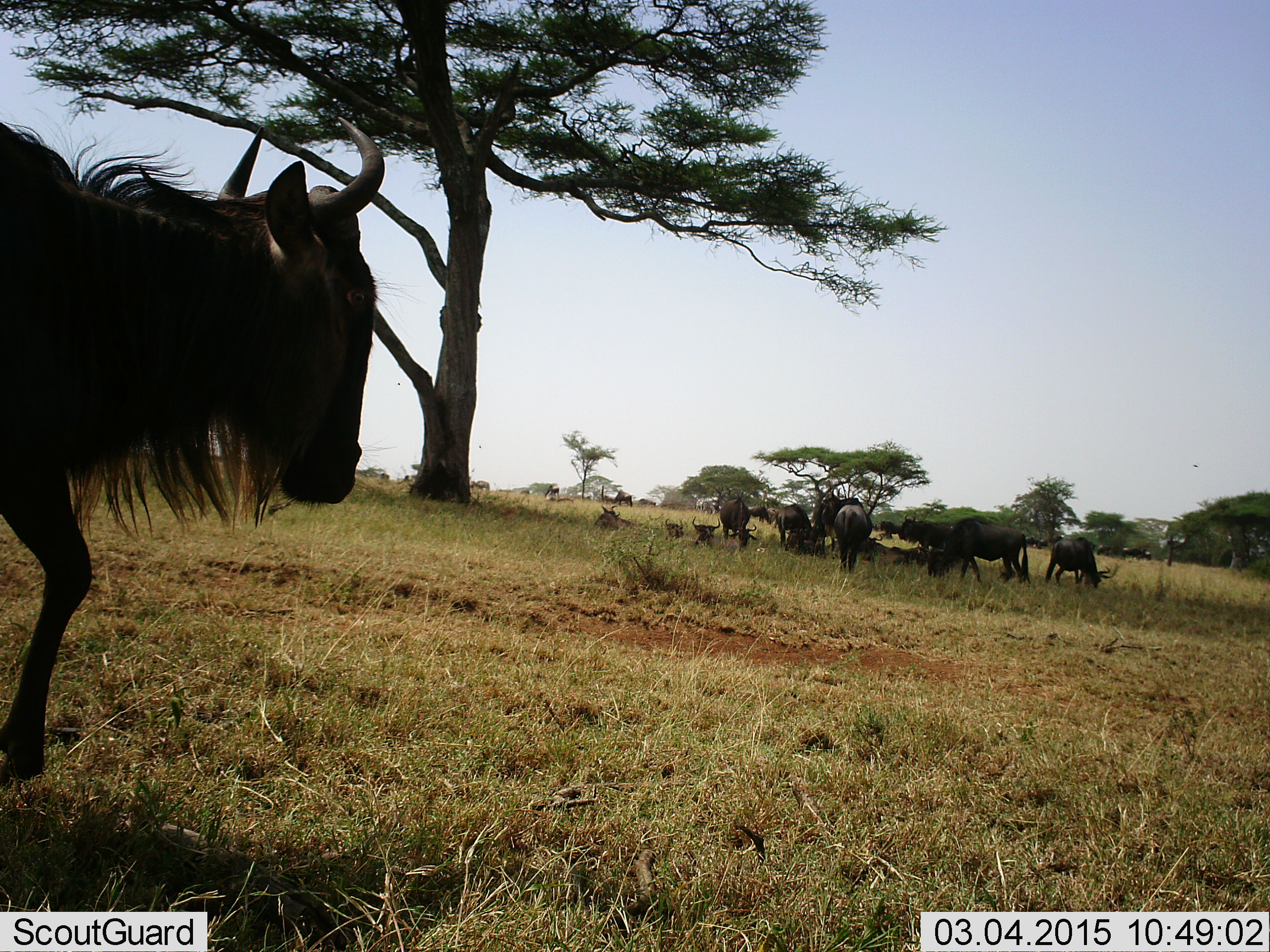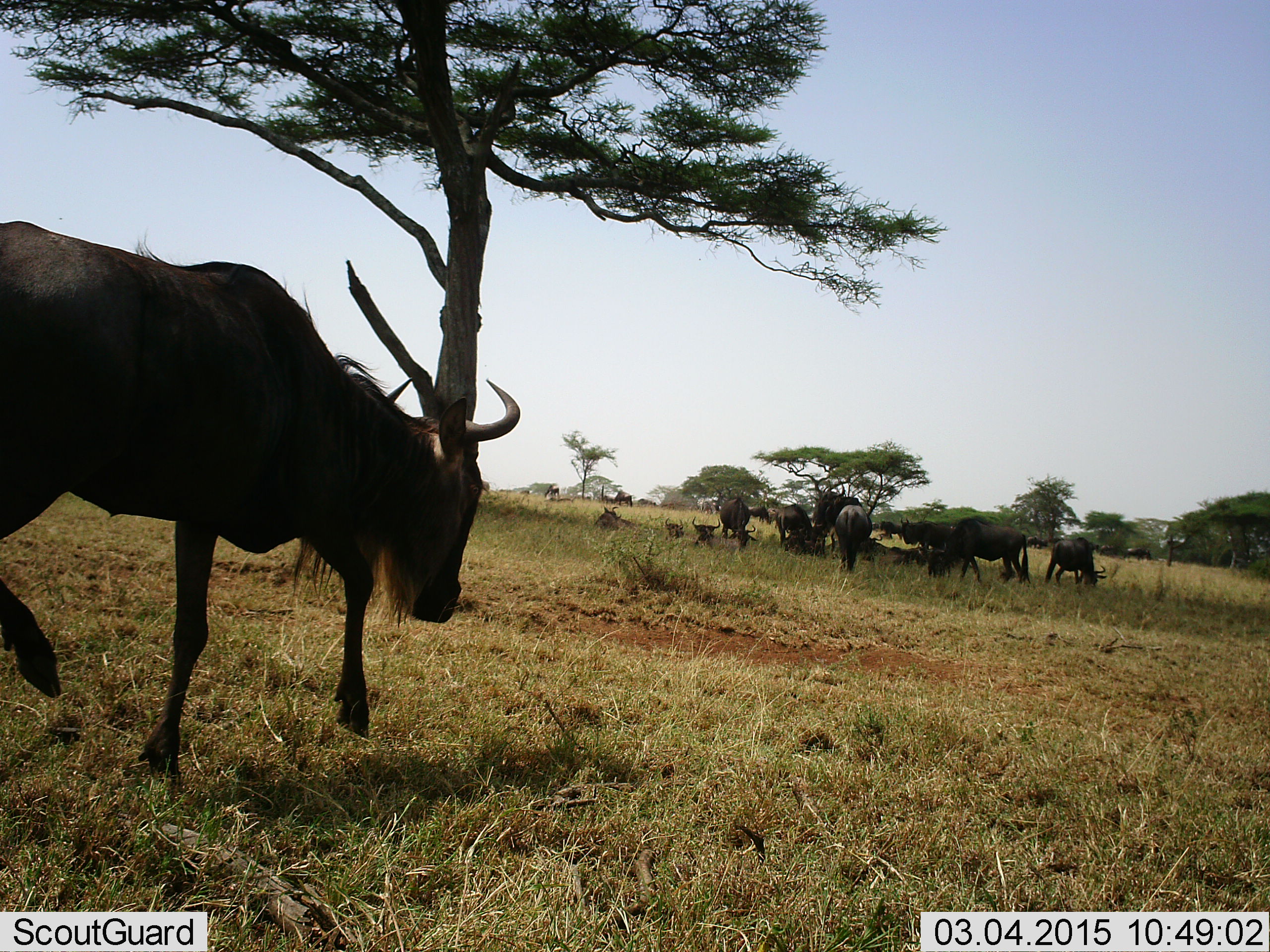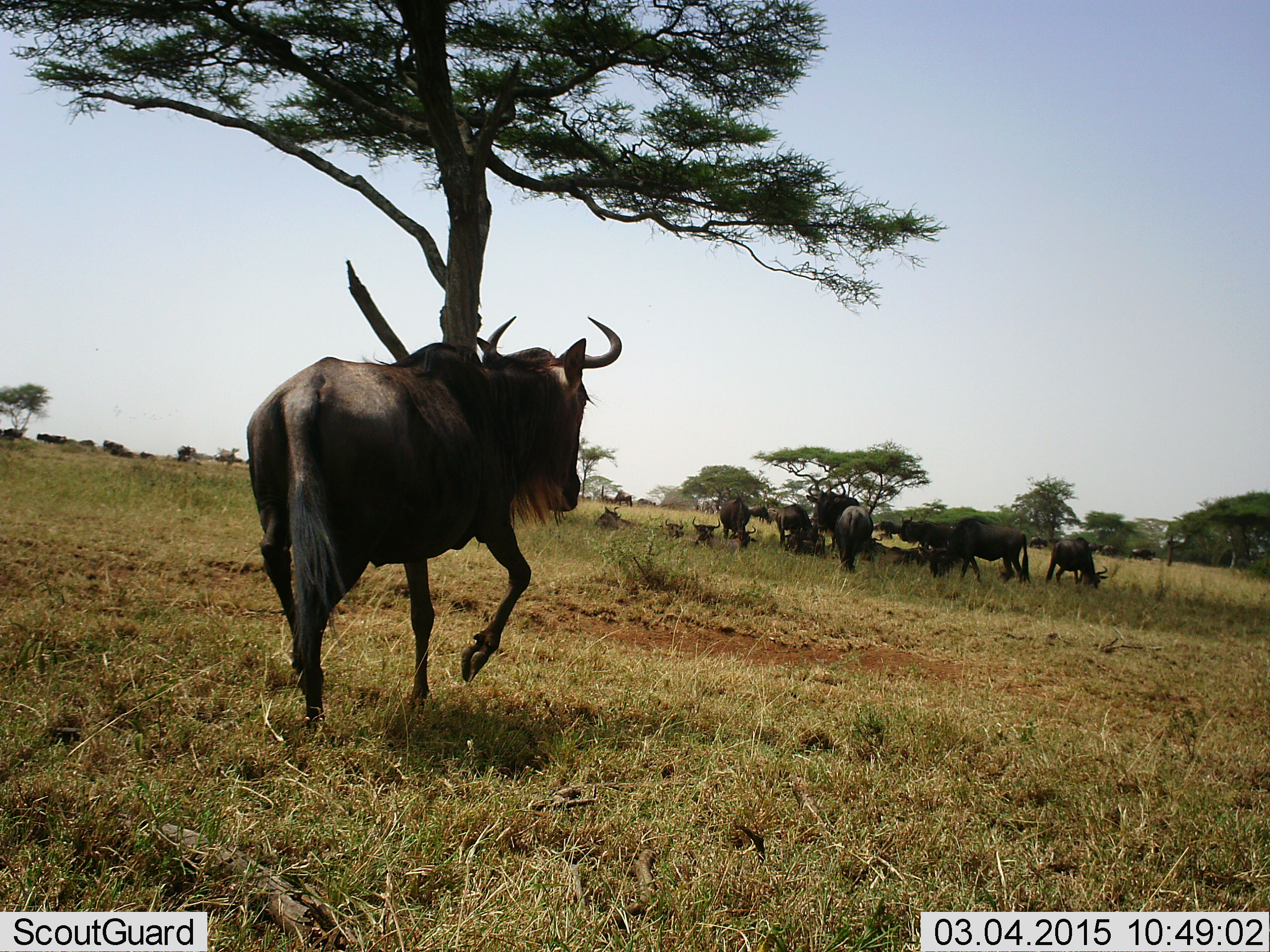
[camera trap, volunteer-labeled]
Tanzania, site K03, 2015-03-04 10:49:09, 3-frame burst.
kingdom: Animalia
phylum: Chordata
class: Mammalia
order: Artiodactyla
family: Bovidae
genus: Connochaetes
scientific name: Connochaetes taurinus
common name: blue wildebeest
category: wildebeest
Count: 11-50.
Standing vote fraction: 50%.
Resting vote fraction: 60%.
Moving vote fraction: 70%.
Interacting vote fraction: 20%.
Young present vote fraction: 0%.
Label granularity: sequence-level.